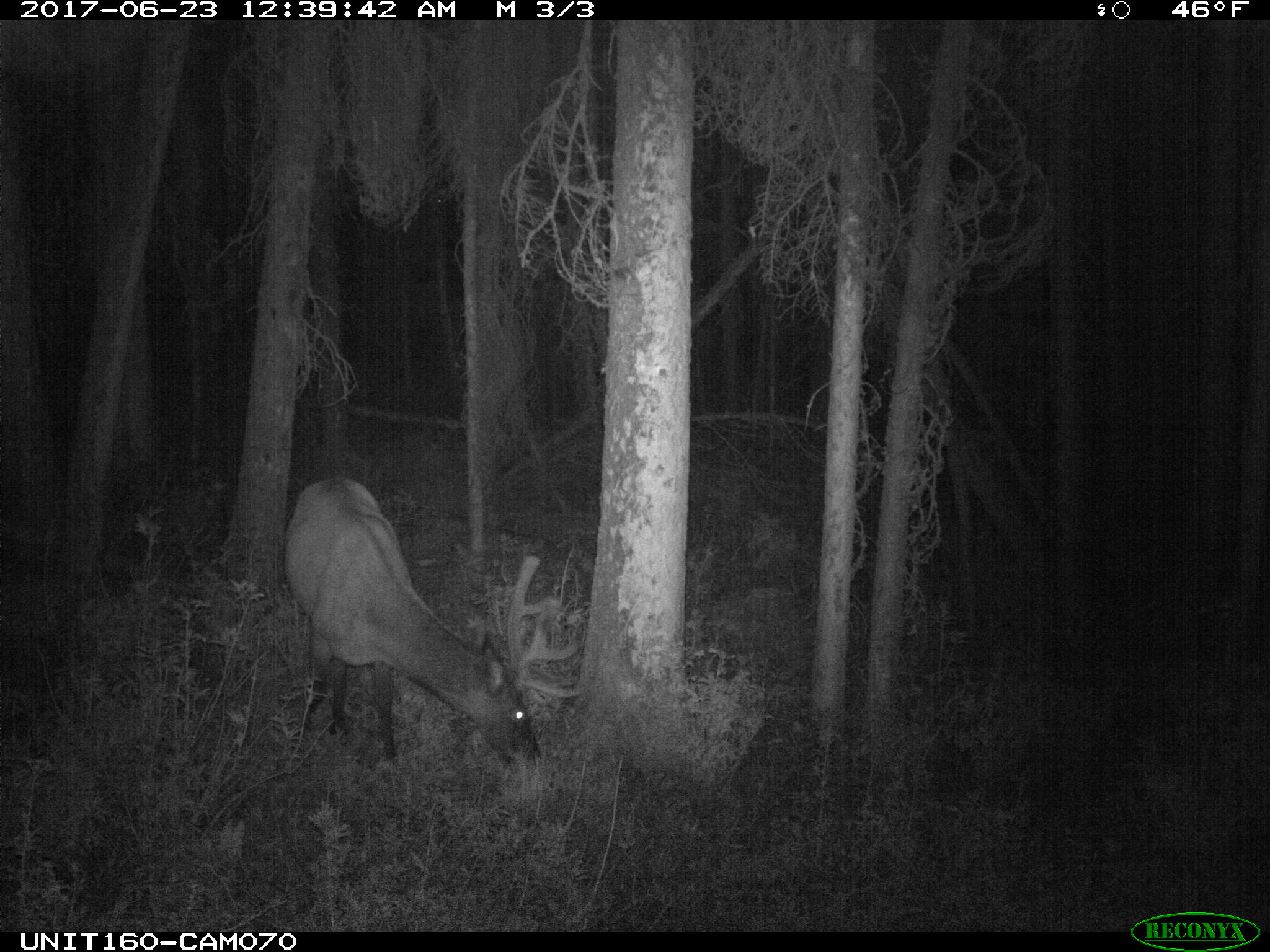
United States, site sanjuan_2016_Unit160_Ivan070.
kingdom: Animalia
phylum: Chordata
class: Mammalia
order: Artiodactyla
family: Cervidae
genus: Cervus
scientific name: Cervus elaphus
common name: red deer